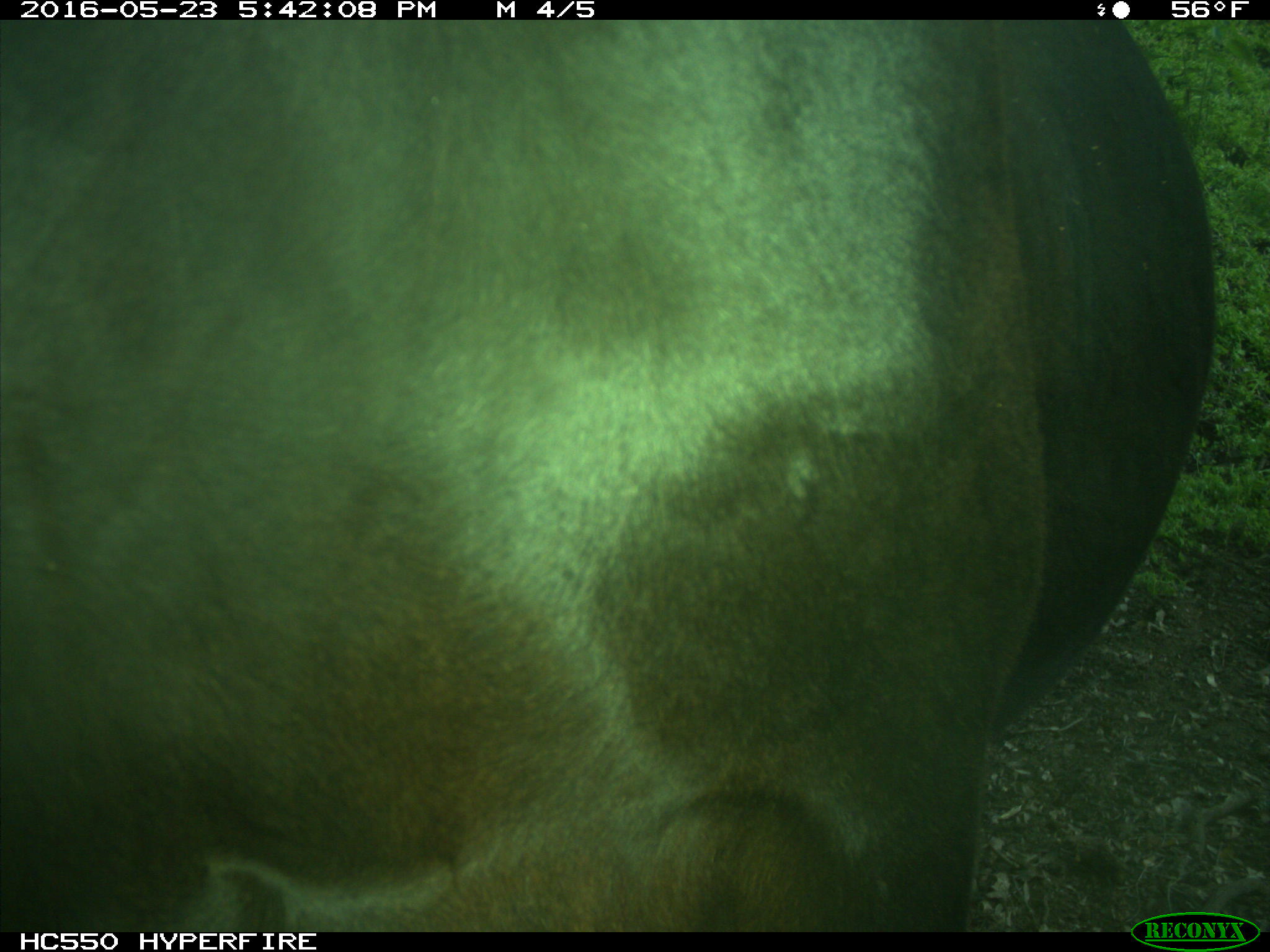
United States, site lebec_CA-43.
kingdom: Animalia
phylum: Chordata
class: Mammalia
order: Artiodactyla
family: Bovidae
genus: Bos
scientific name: Bos taurus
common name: domestic cow